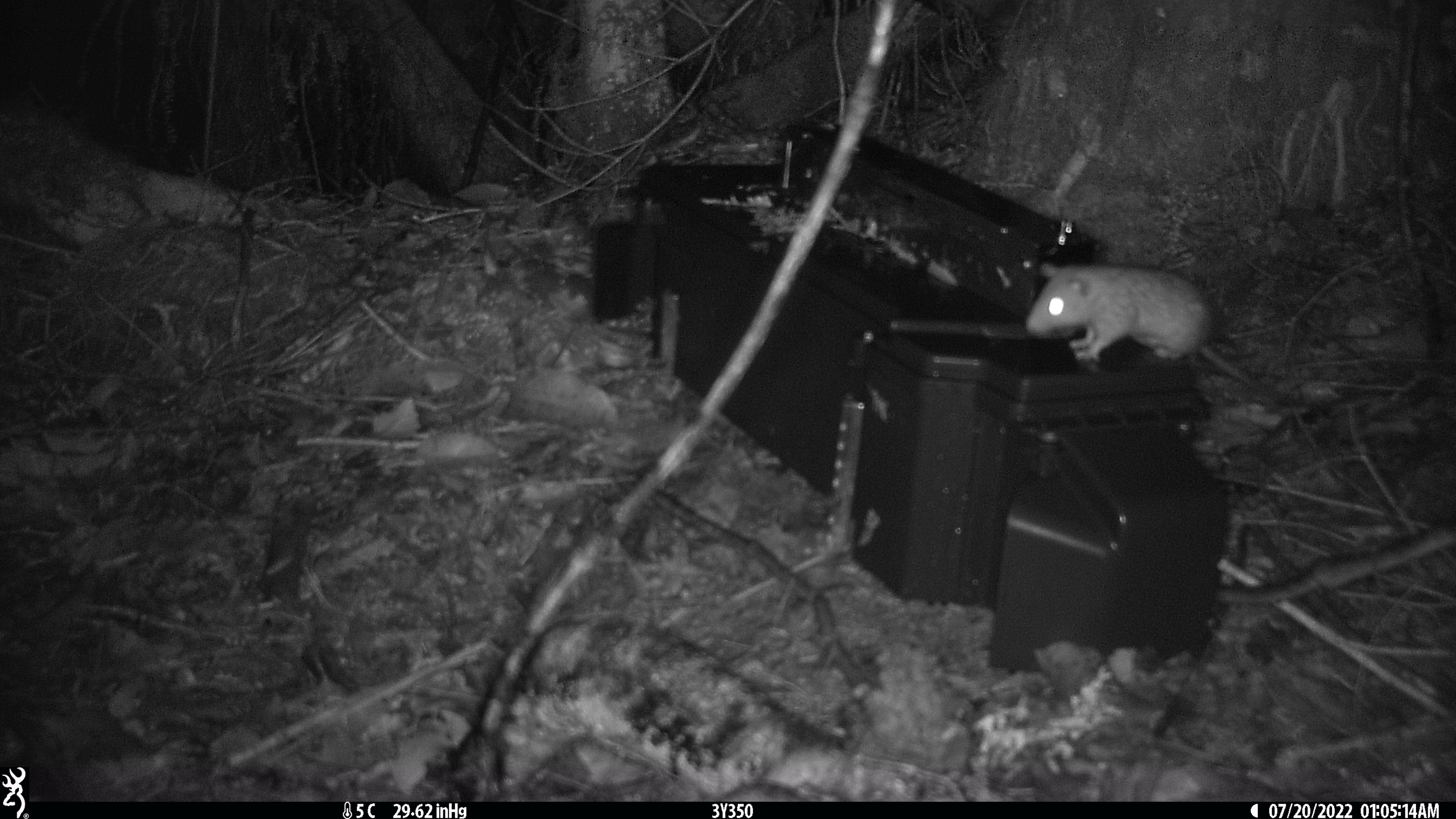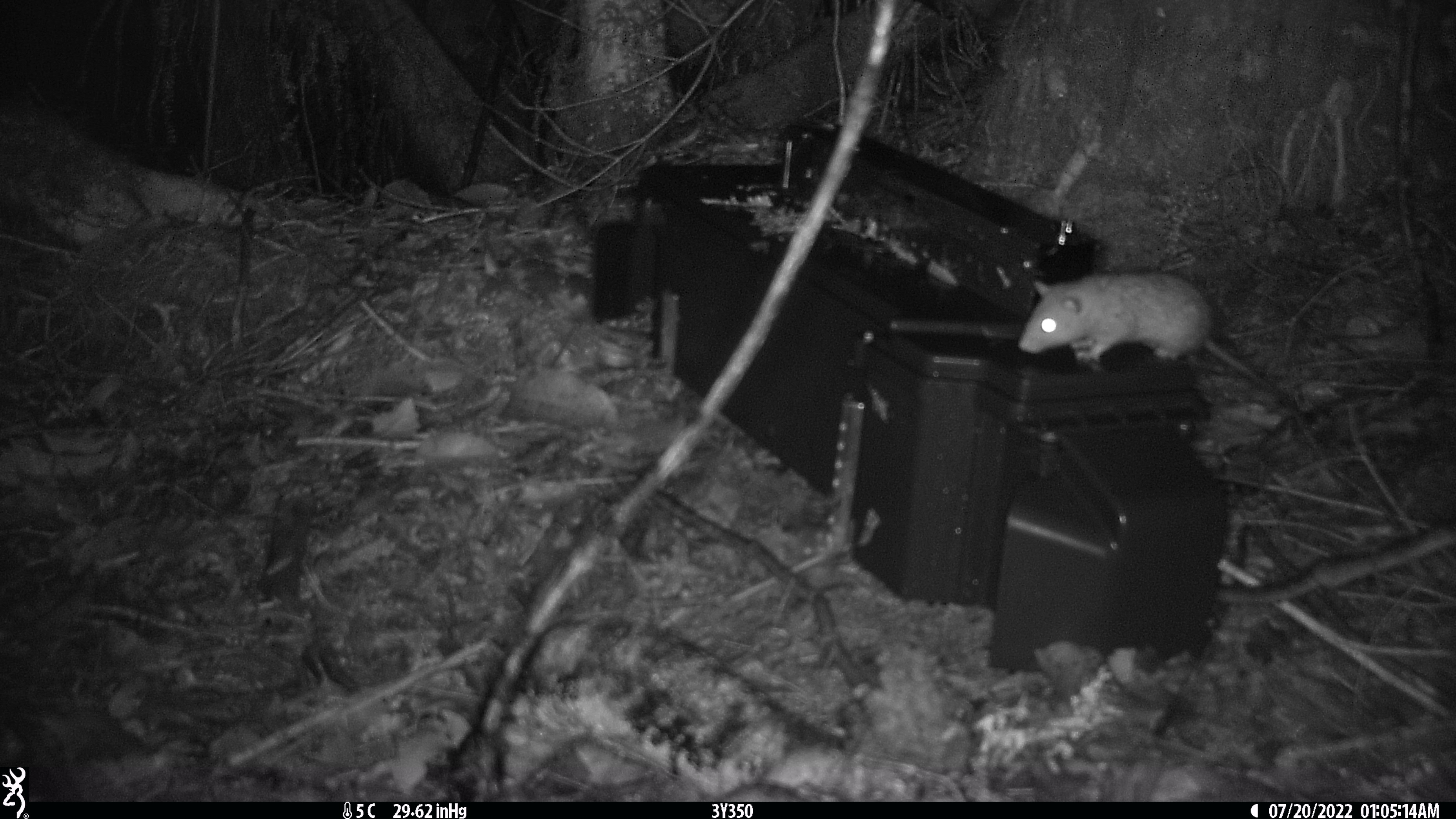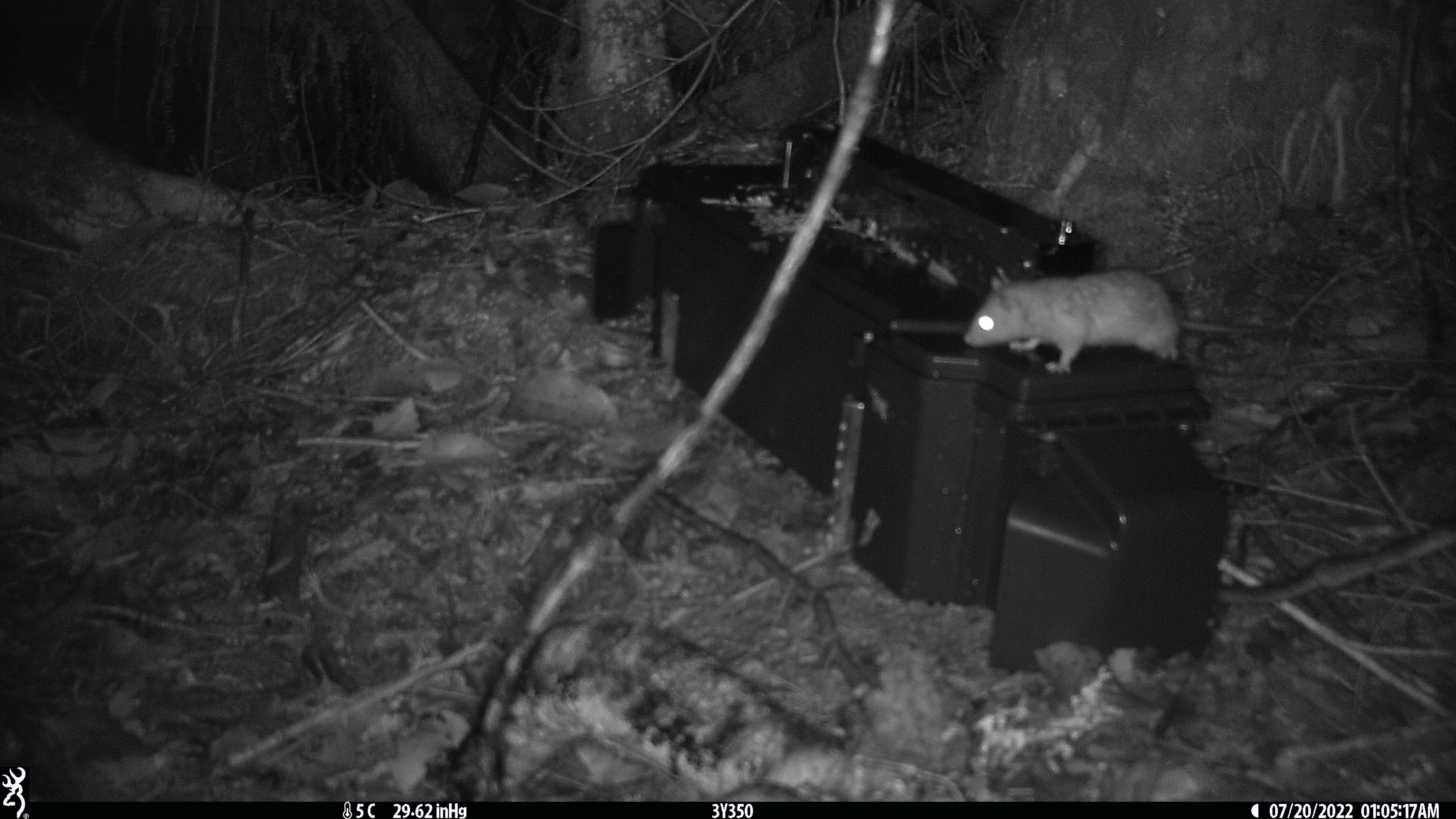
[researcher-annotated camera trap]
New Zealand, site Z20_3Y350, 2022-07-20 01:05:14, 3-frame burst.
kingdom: Animalia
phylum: Chordata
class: Mammalia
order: Rodentia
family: Muridae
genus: Rattus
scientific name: Rattus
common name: rat